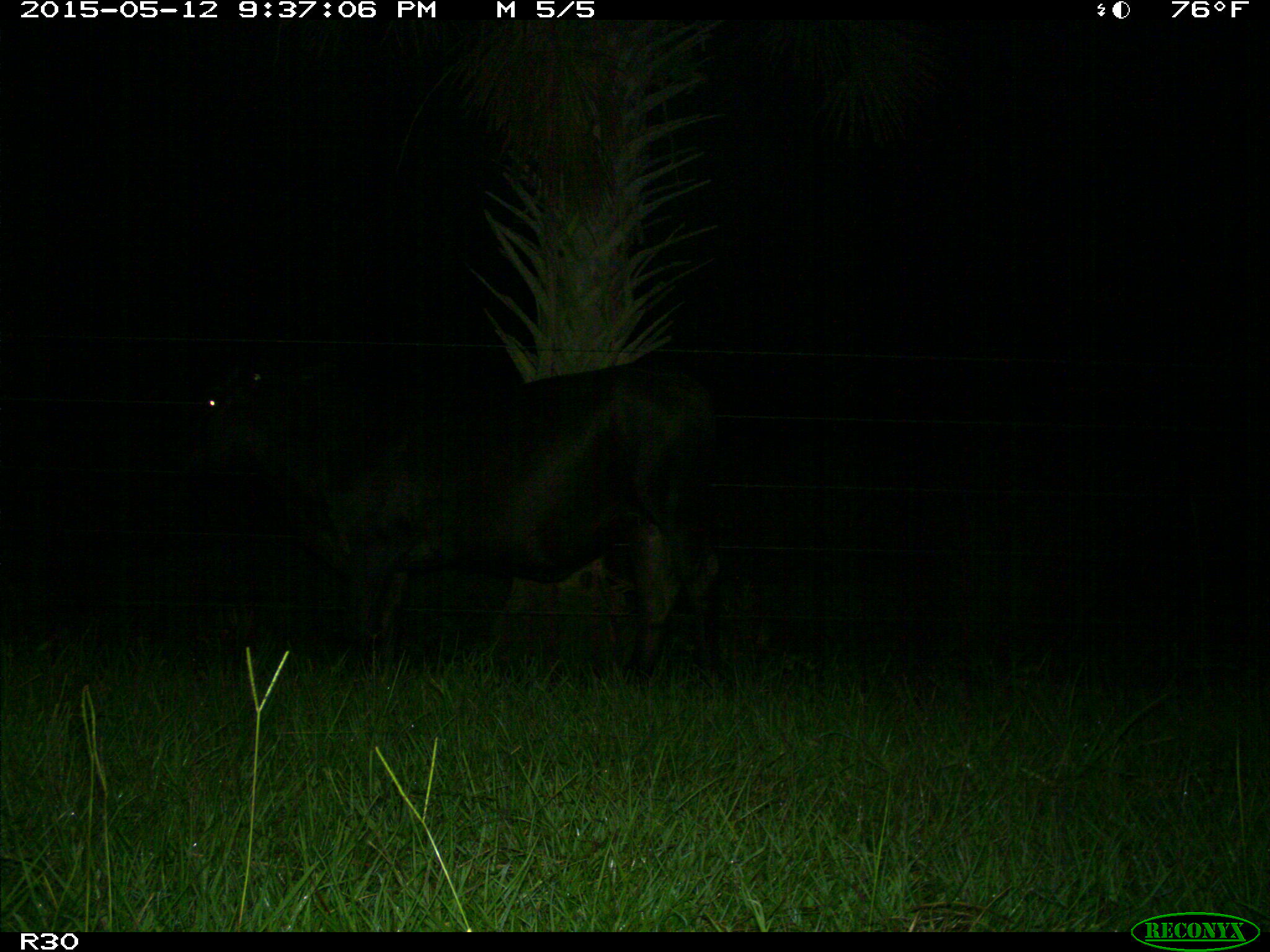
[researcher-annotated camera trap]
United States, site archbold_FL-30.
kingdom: Animalia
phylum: Chordata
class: Mammalia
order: Artiodactyla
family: Bovidae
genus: Bos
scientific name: Bos taurus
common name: domestic cow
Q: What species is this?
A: Bos taurus (domestic cow).